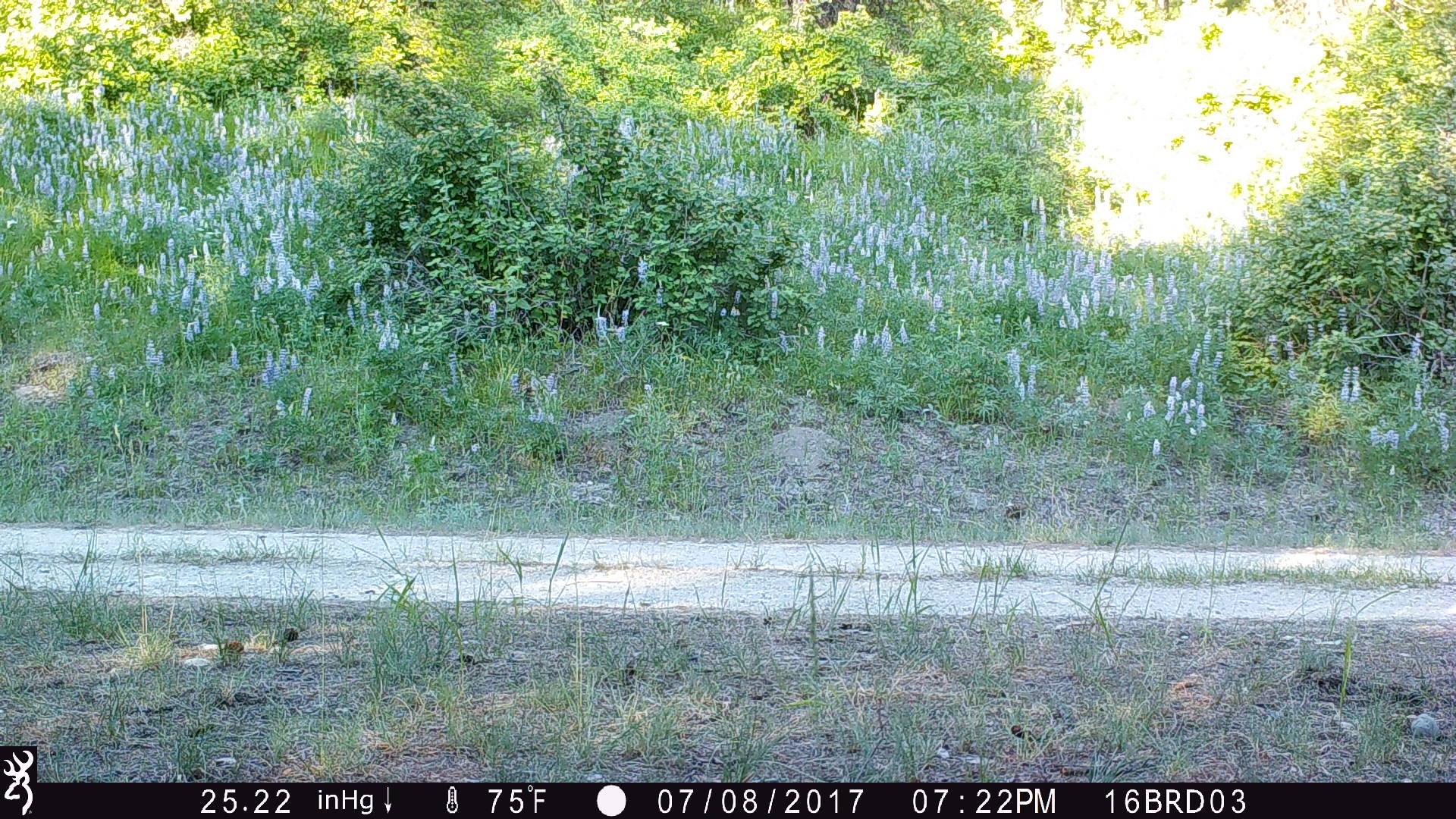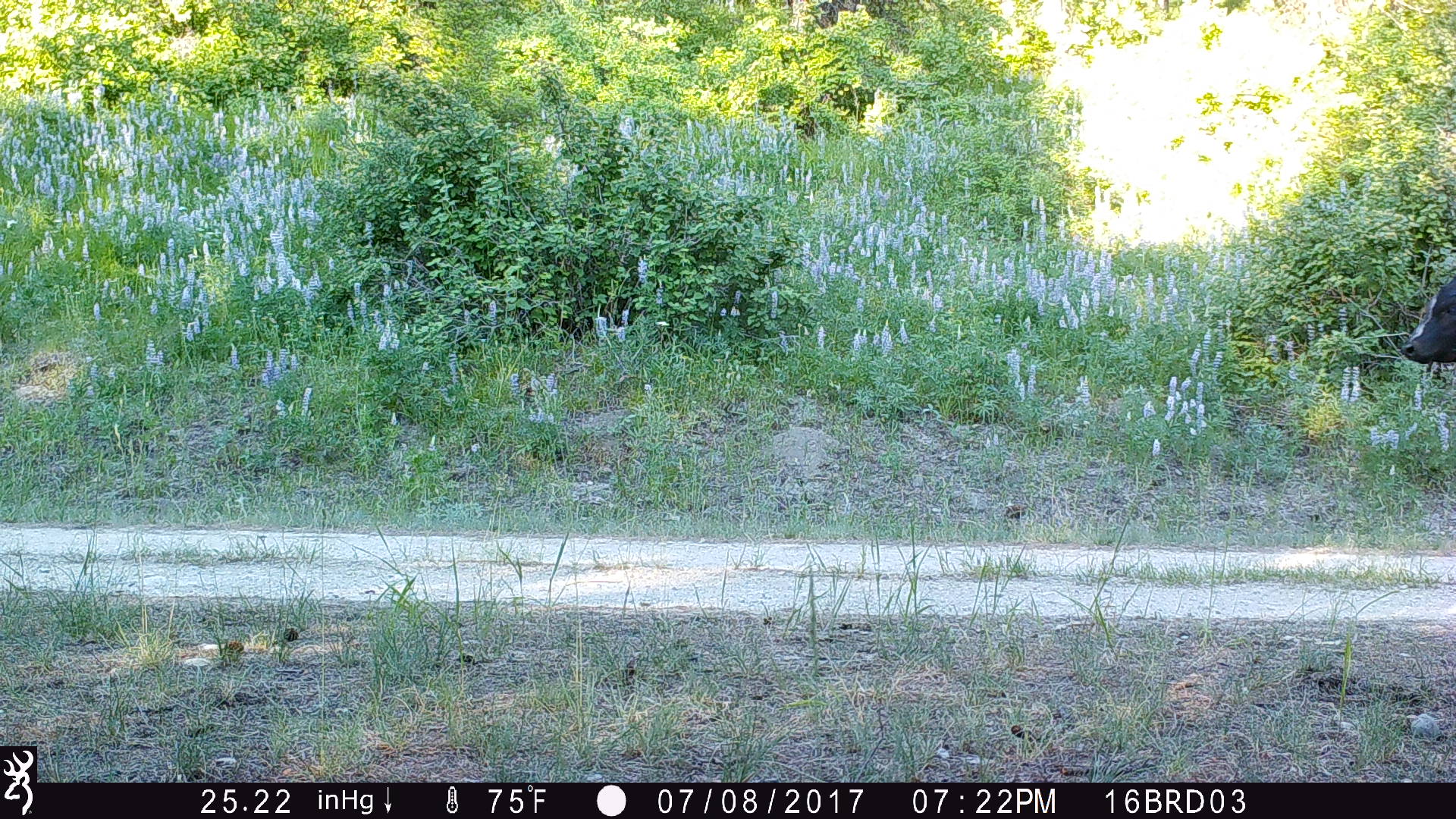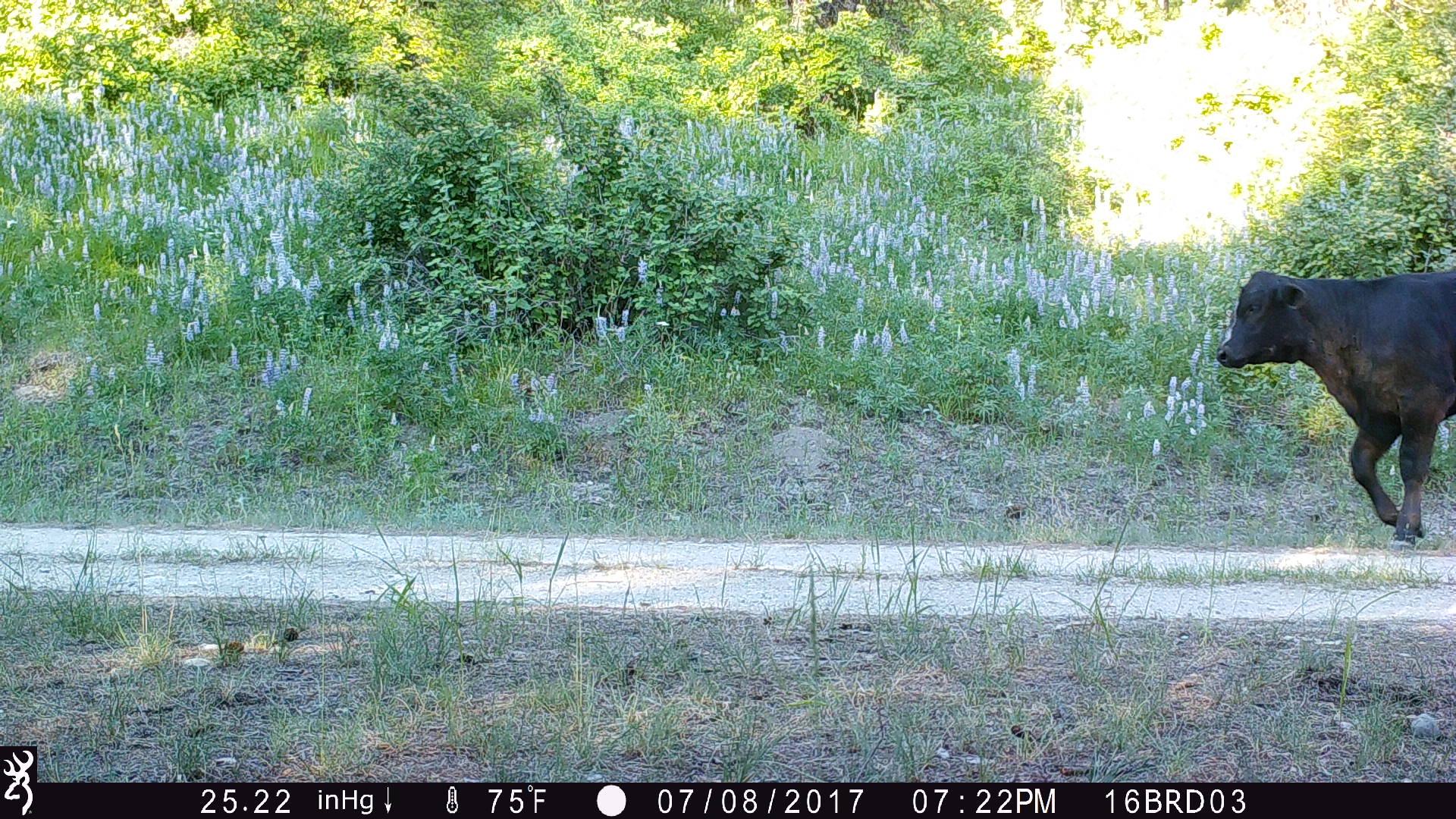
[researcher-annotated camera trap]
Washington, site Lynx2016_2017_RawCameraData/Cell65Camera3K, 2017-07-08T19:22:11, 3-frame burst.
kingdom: Animalia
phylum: Chordata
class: Mammalia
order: Artiodactyla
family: Bovidae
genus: Bos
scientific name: Bos taurus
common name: domestic cattle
Domestic cattle (Bos taurus). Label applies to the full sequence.